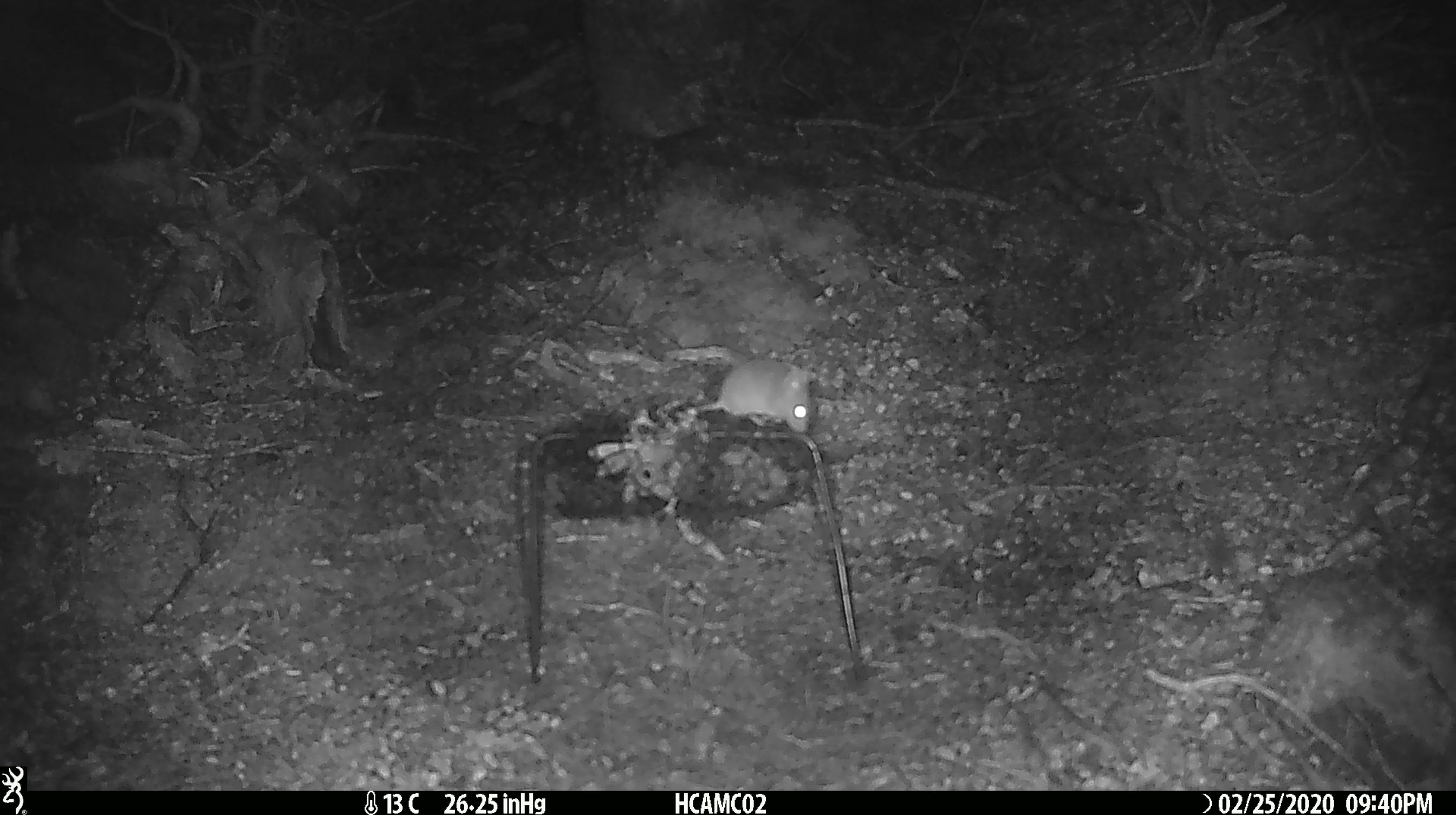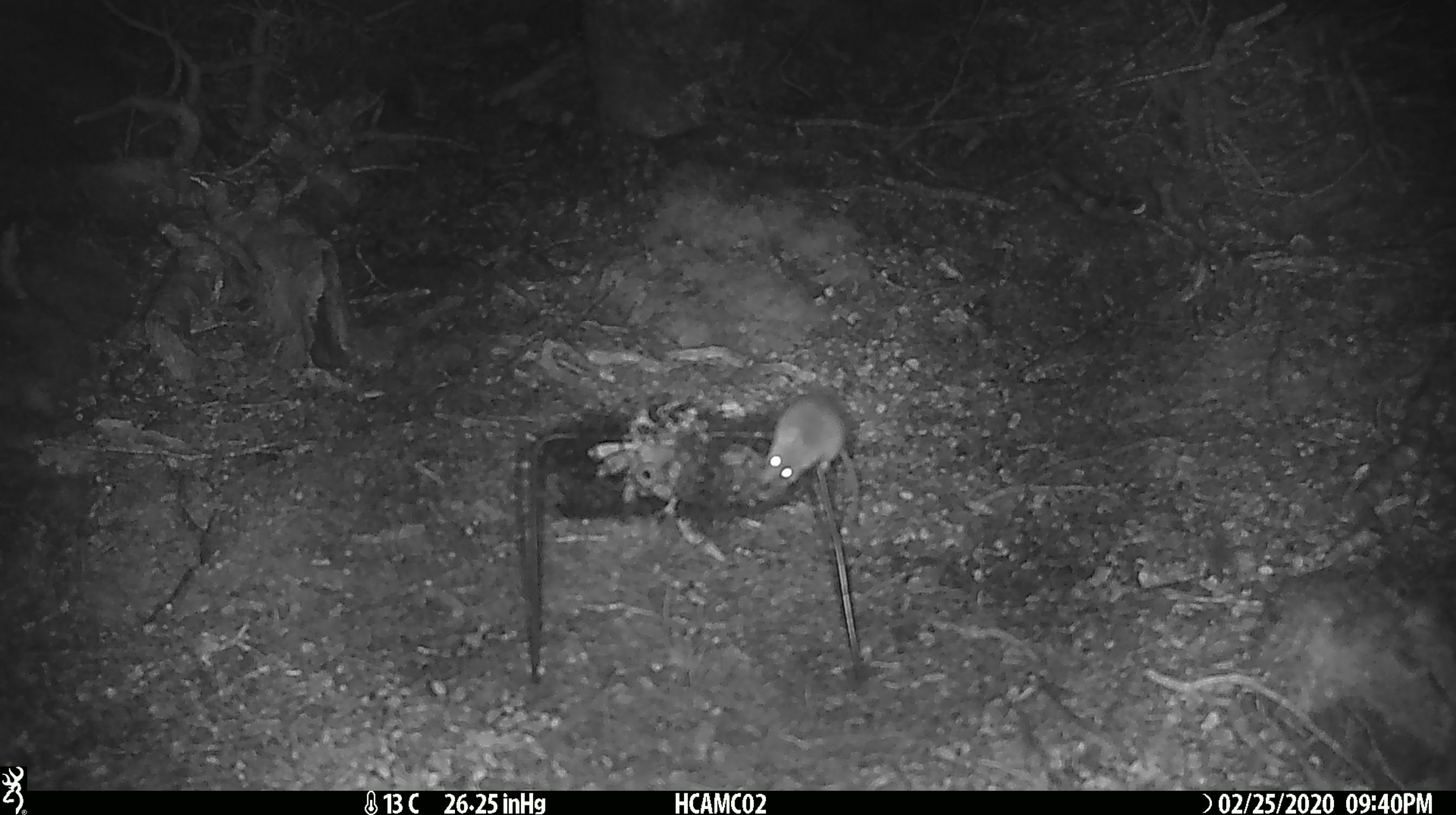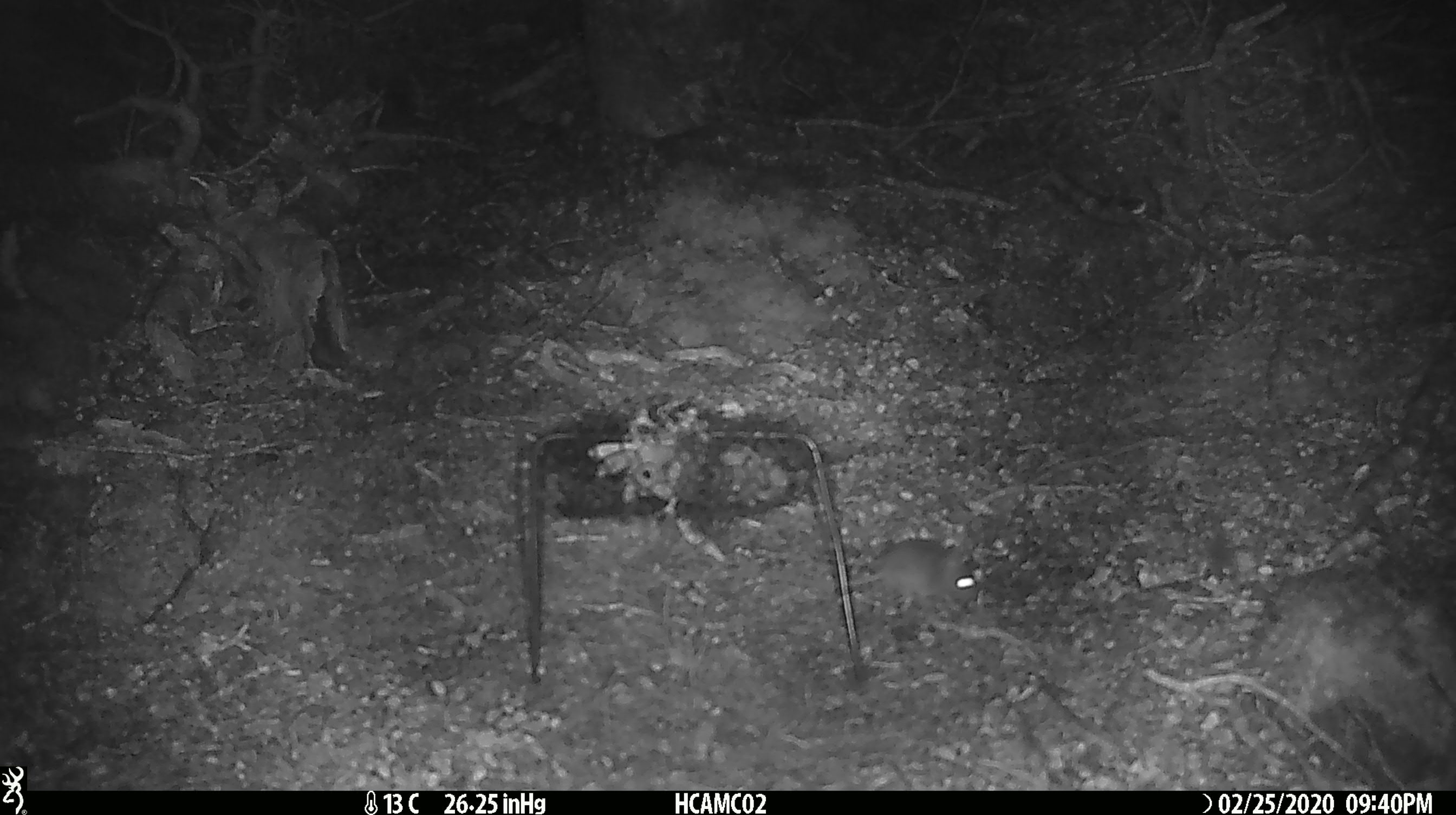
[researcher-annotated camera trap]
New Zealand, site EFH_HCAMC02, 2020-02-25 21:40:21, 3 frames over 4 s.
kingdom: Animalia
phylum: Chordata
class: Mammalia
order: Rodentia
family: Muridae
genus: Mus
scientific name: Mus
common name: mouse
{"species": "mouse (Mus)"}